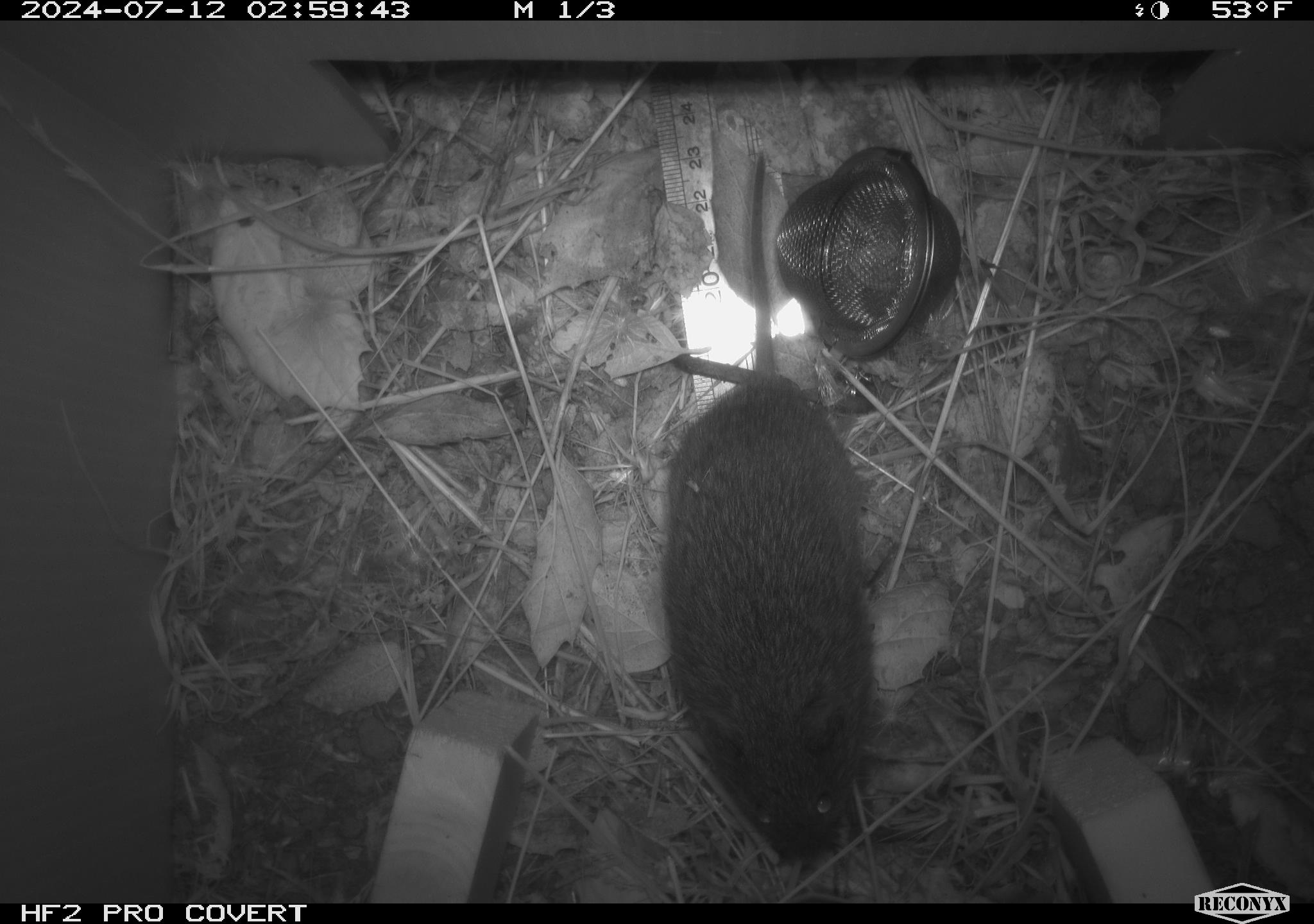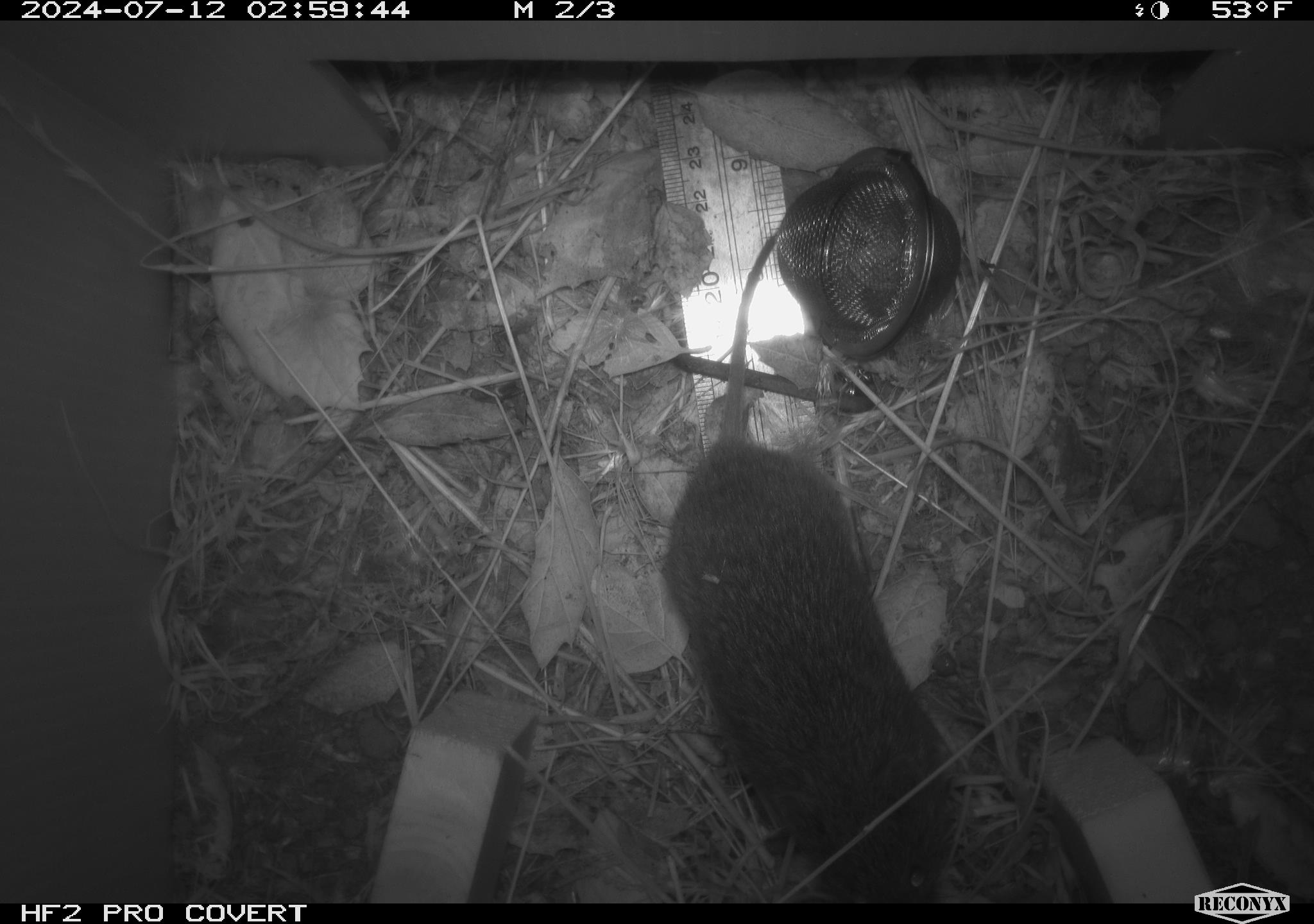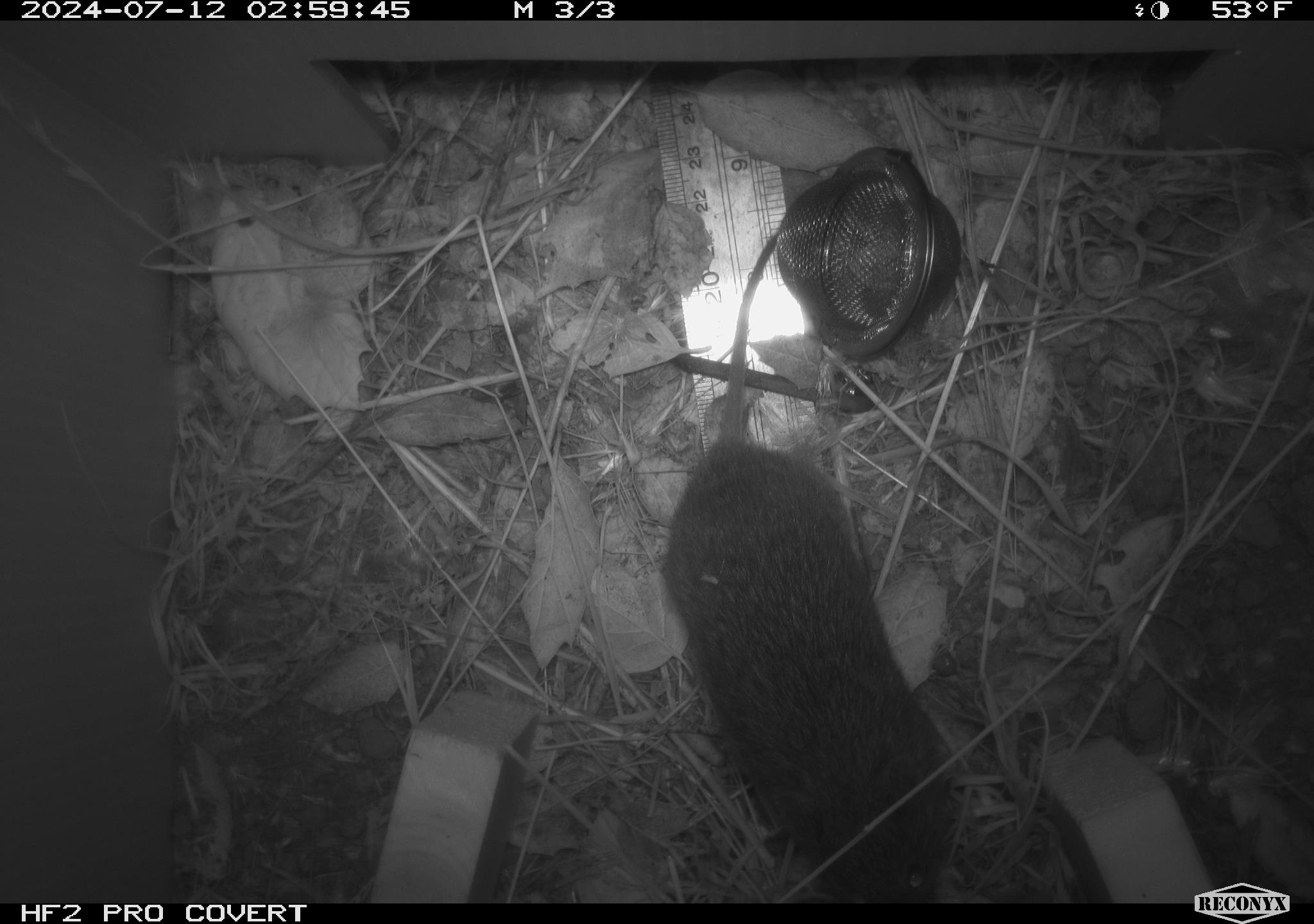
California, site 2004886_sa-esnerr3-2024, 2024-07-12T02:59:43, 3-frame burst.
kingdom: Animalia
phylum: Chordata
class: Mammalia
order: Rodentia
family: Cricetidae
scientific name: Cricetidae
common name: hamsters, voles, lemmings, and allies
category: cricetidae family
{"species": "cricetidae family (hamsters, voles, lemmings, and allies) (Cricetidae)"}